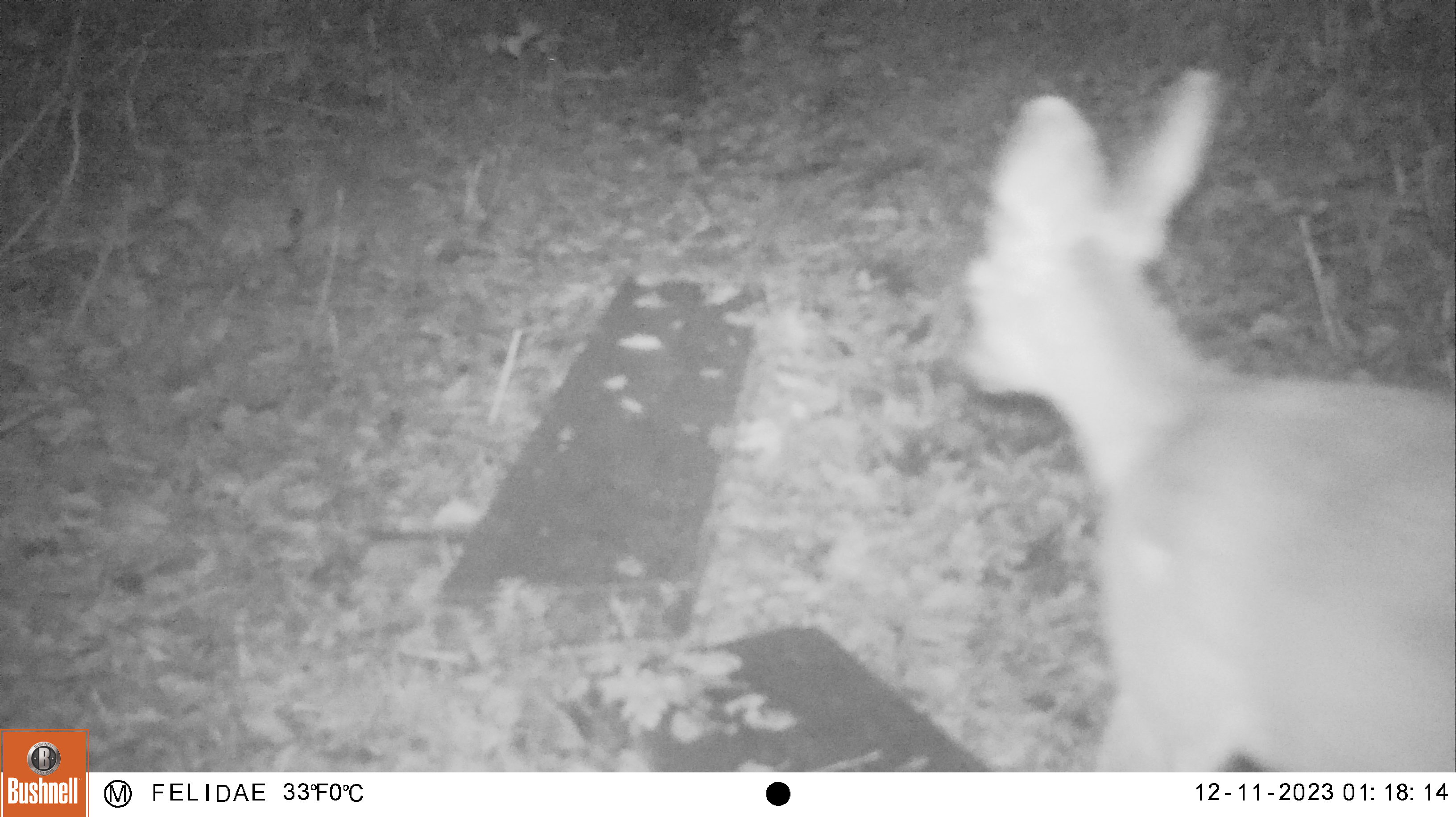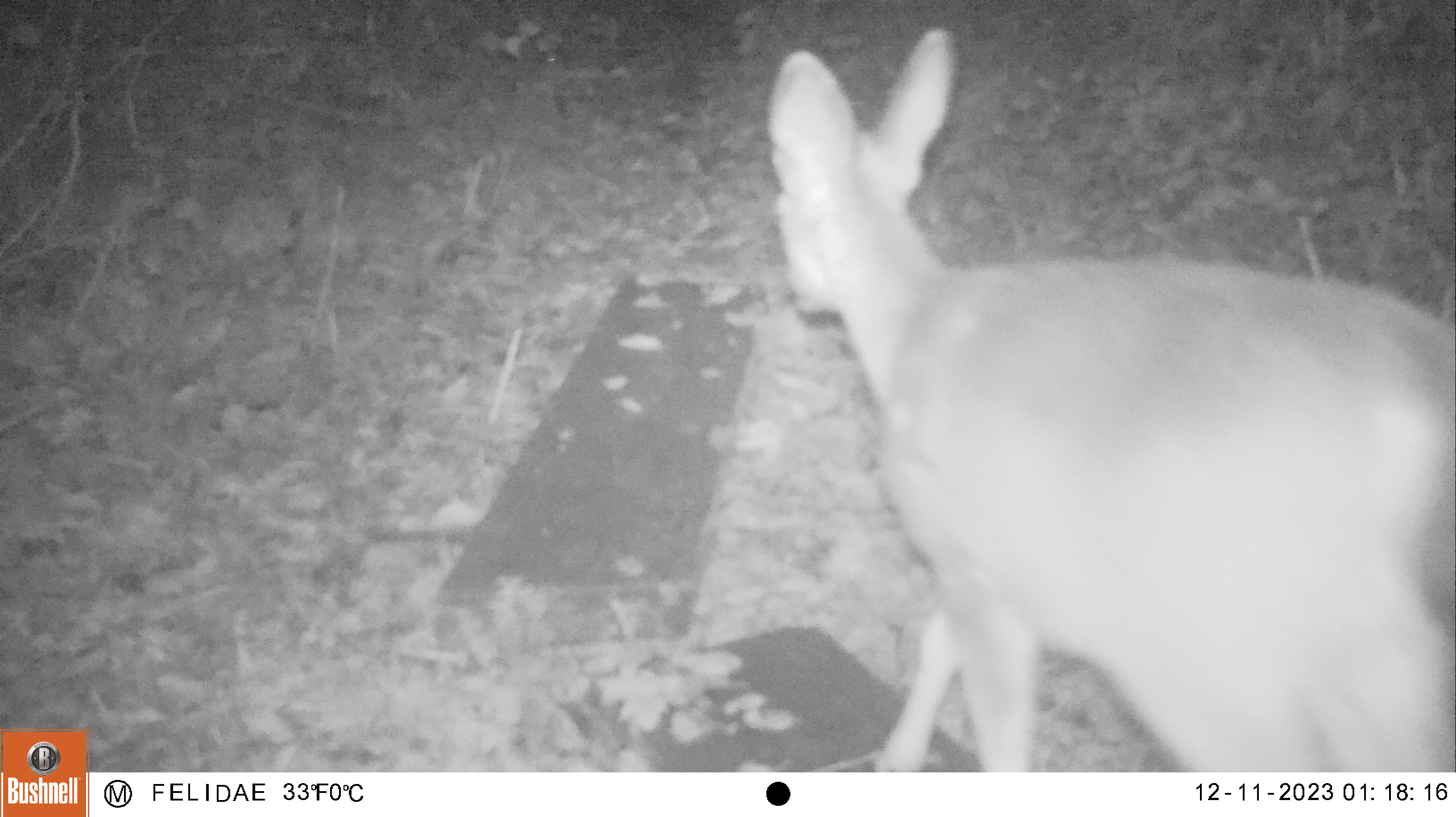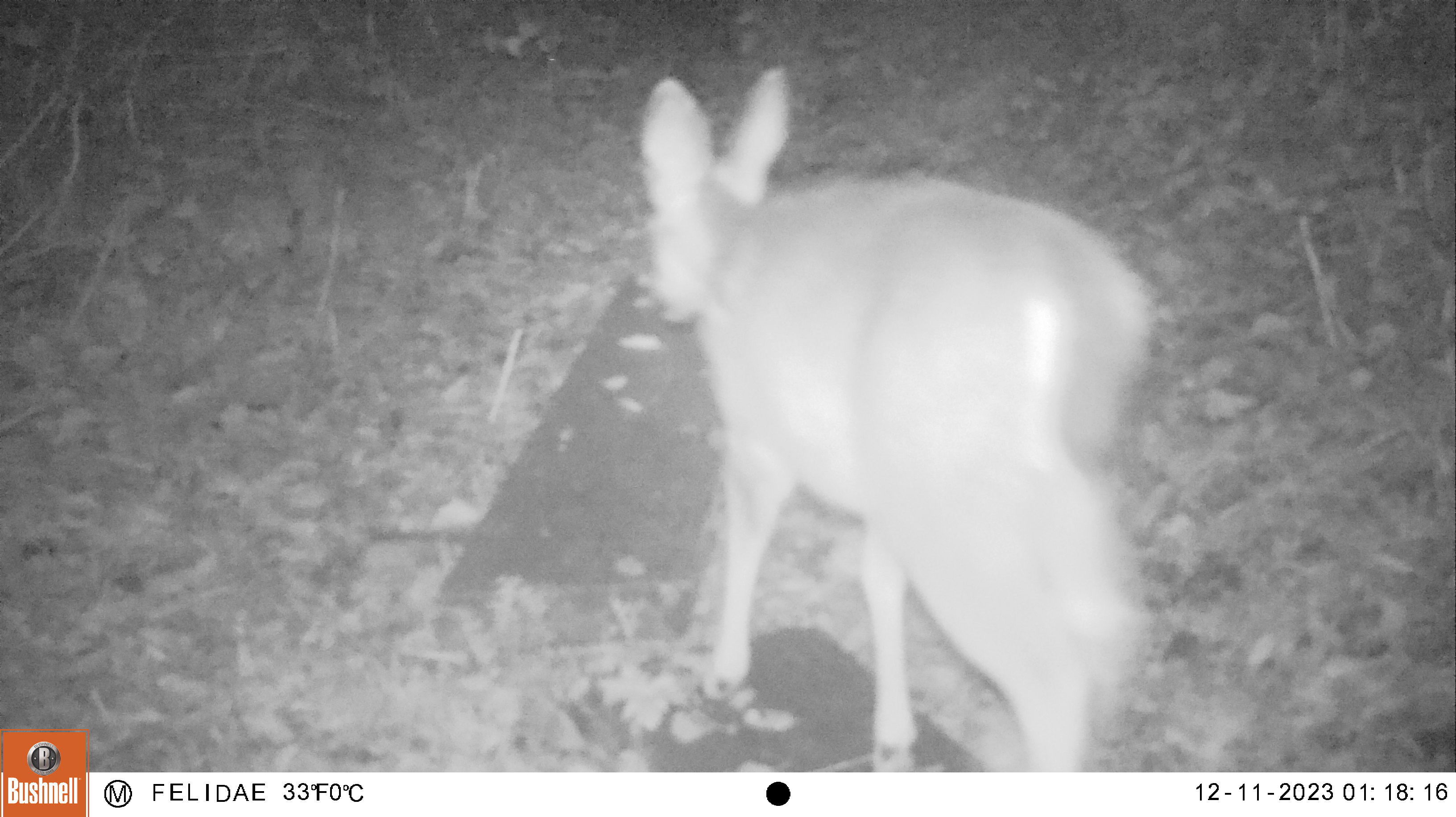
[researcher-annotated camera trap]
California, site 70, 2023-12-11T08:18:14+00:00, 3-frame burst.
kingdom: Animalia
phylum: Chordata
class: Mammalia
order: Artiodactyla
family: Cervidae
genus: Odocoileus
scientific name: Odocoileus hemionus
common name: mule deer